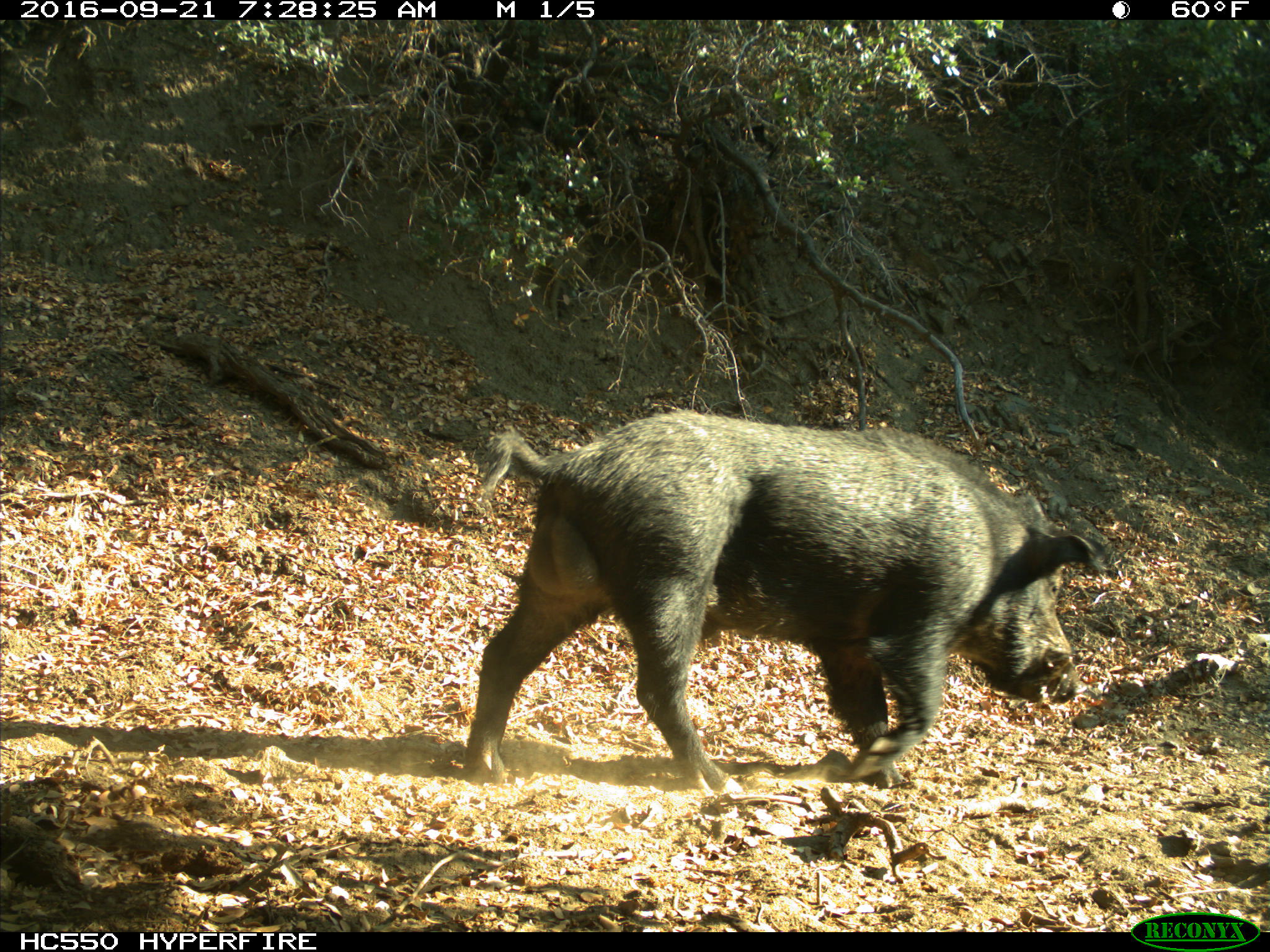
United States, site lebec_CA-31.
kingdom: Animalia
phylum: Chordata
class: Mammalia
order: Artiodactyla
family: Suidae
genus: Sus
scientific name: Sus scrofa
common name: wild boar